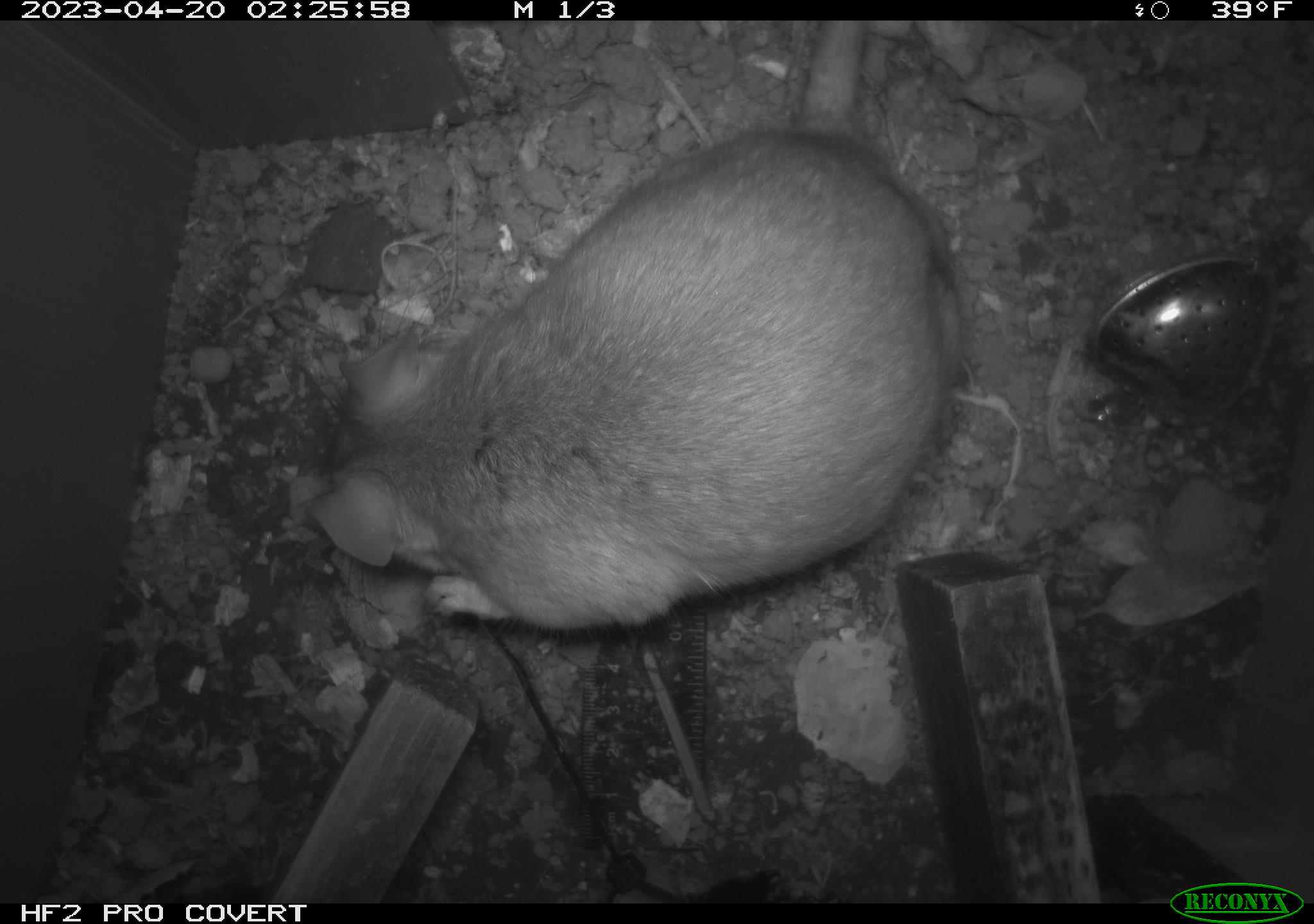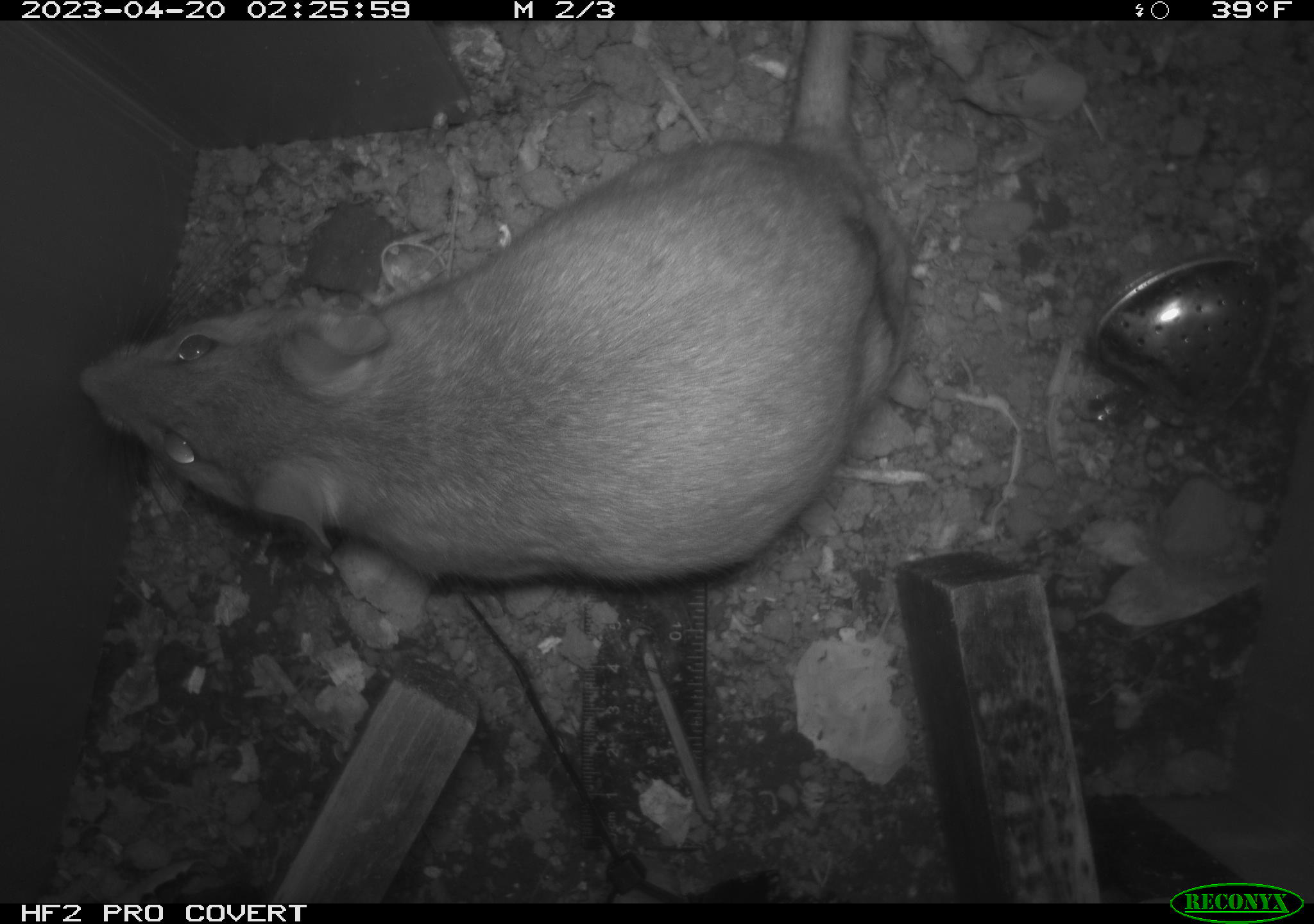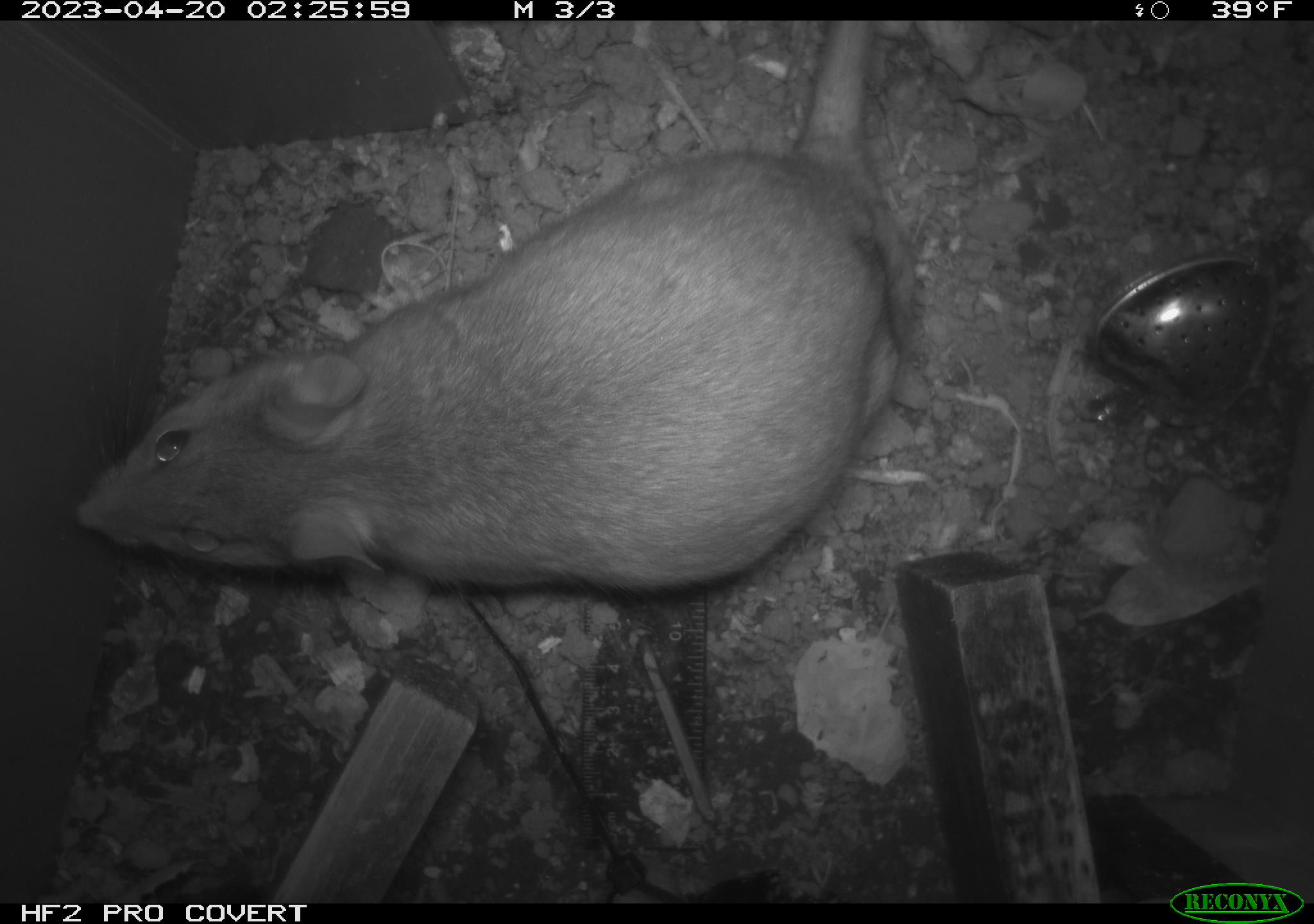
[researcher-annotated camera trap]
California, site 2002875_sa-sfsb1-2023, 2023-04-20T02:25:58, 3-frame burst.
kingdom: Animalia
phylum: Chordata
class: Mammalia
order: Rodentia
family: Cricetidae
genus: Neotoma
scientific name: Neotoma fuscipes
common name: dusky-footed woodrat